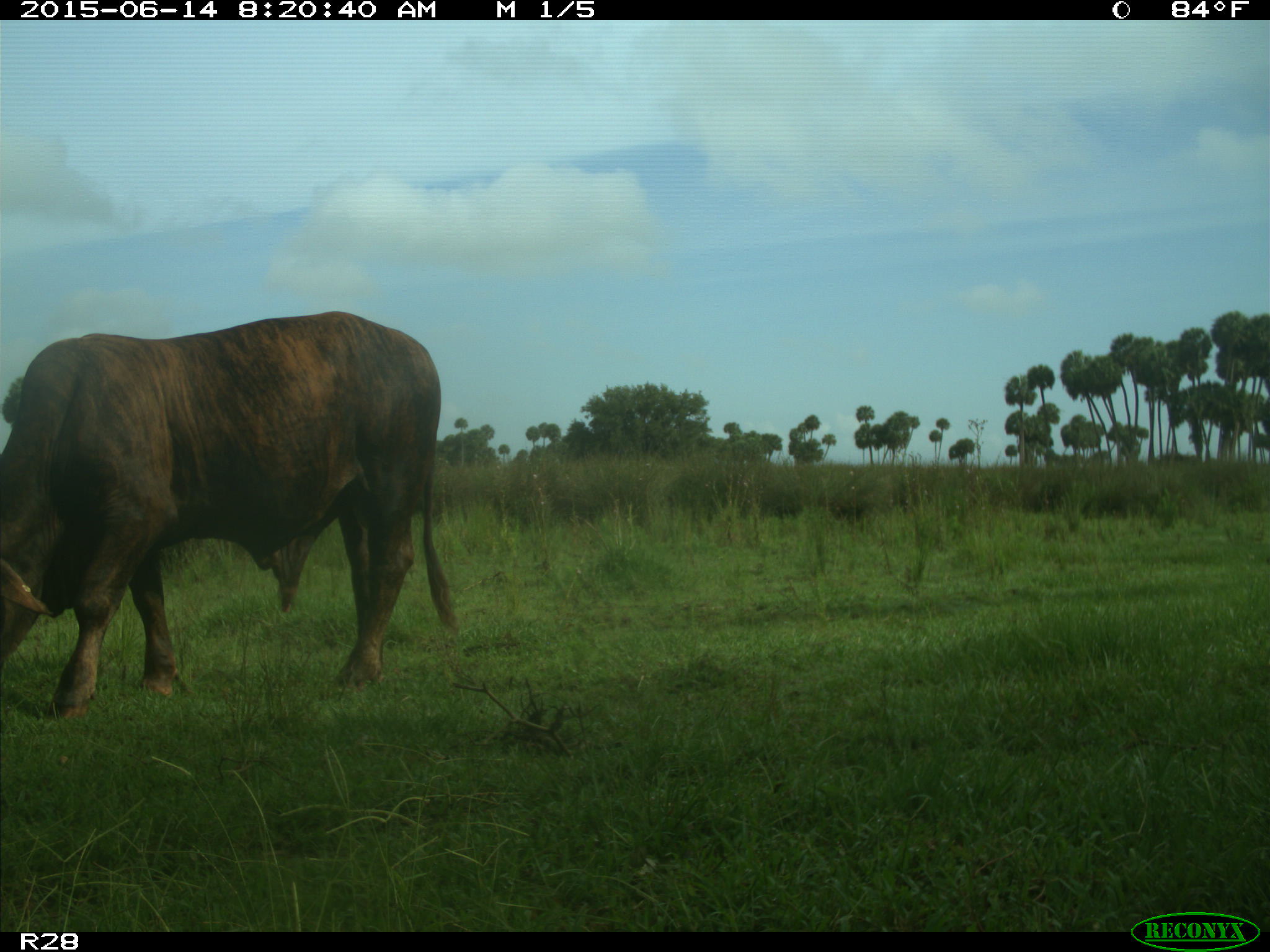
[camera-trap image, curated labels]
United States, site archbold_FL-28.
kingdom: Animalia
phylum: Chordata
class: Mammalia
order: Artiodactyla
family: Bovidae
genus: Bos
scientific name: Bos taurus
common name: domestic cow